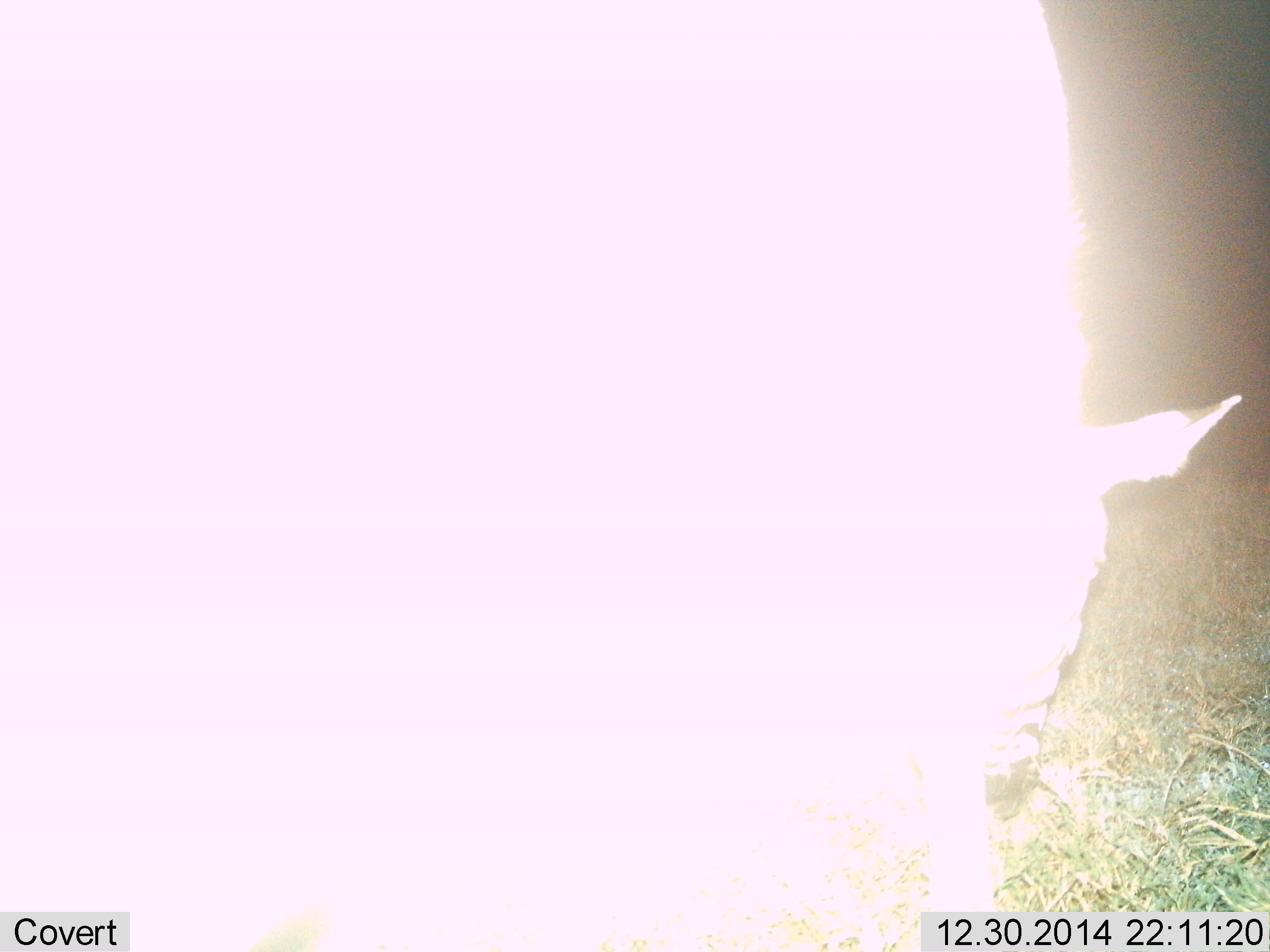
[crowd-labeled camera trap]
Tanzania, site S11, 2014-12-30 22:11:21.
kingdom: Animalia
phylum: Chordata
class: Mammalia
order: Perissodactyla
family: Equidae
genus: Equus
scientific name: Equus quagga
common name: plains zebra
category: zebra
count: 1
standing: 27%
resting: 0%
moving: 0%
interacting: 0%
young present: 0%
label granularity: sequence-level